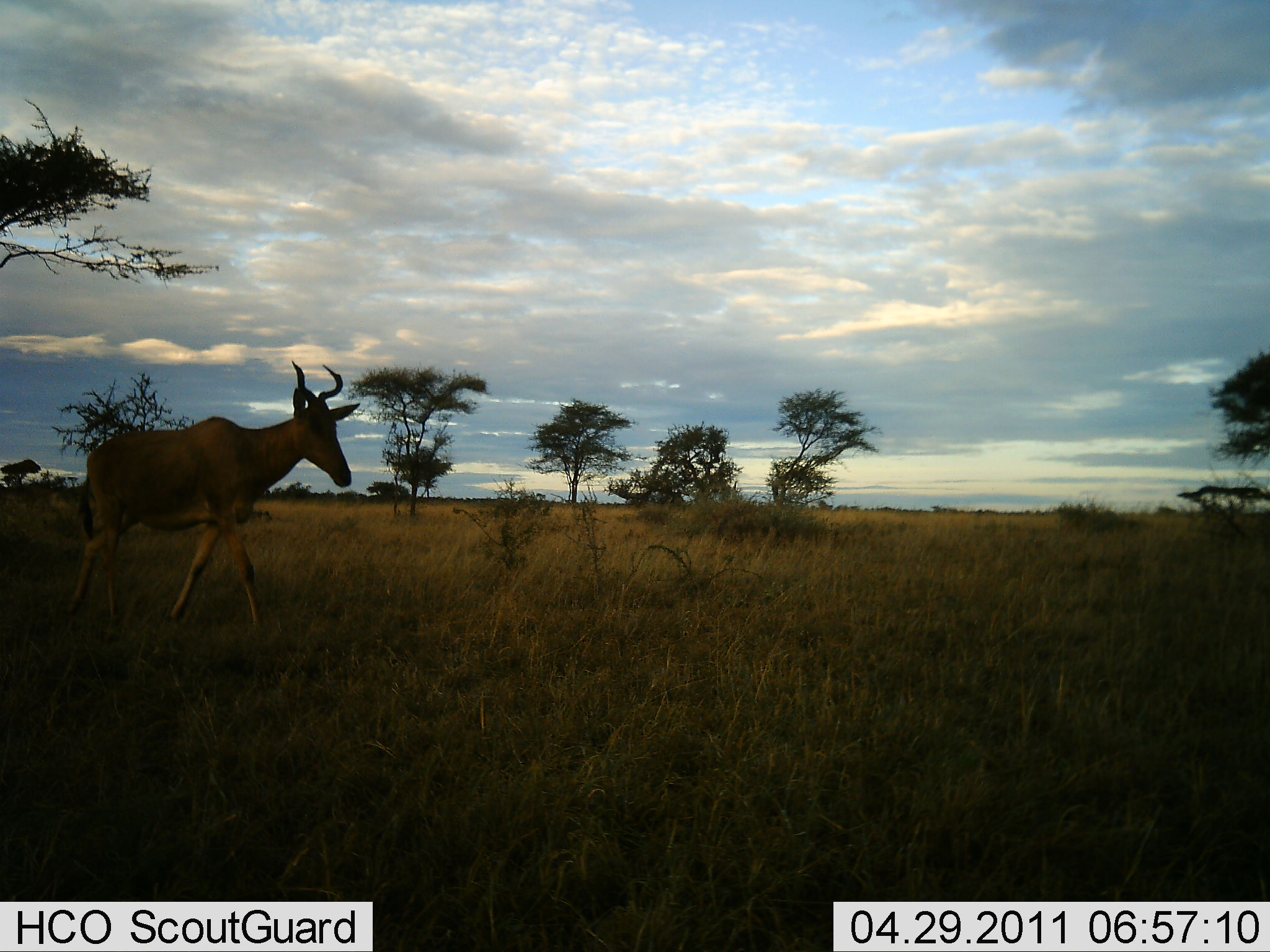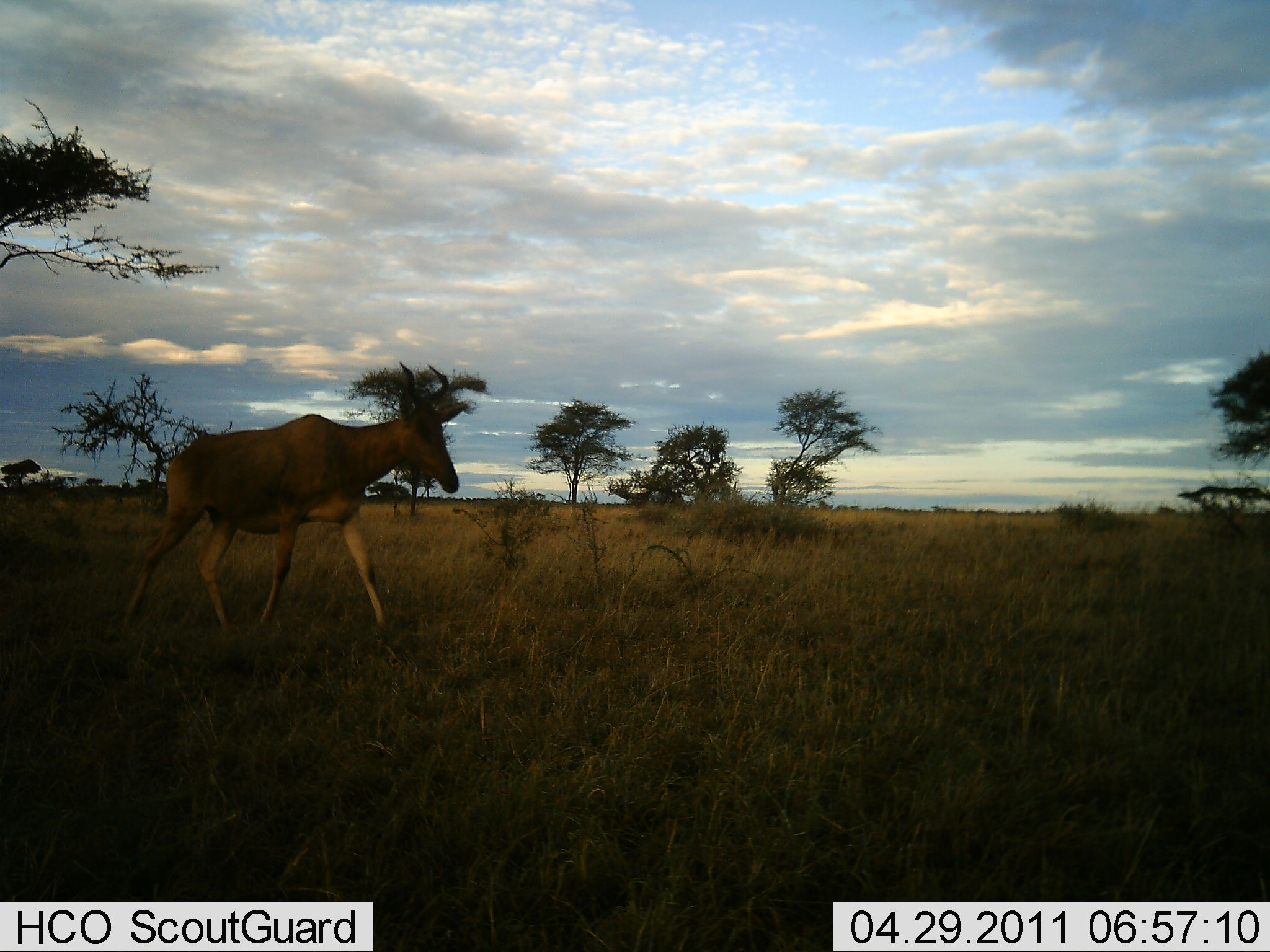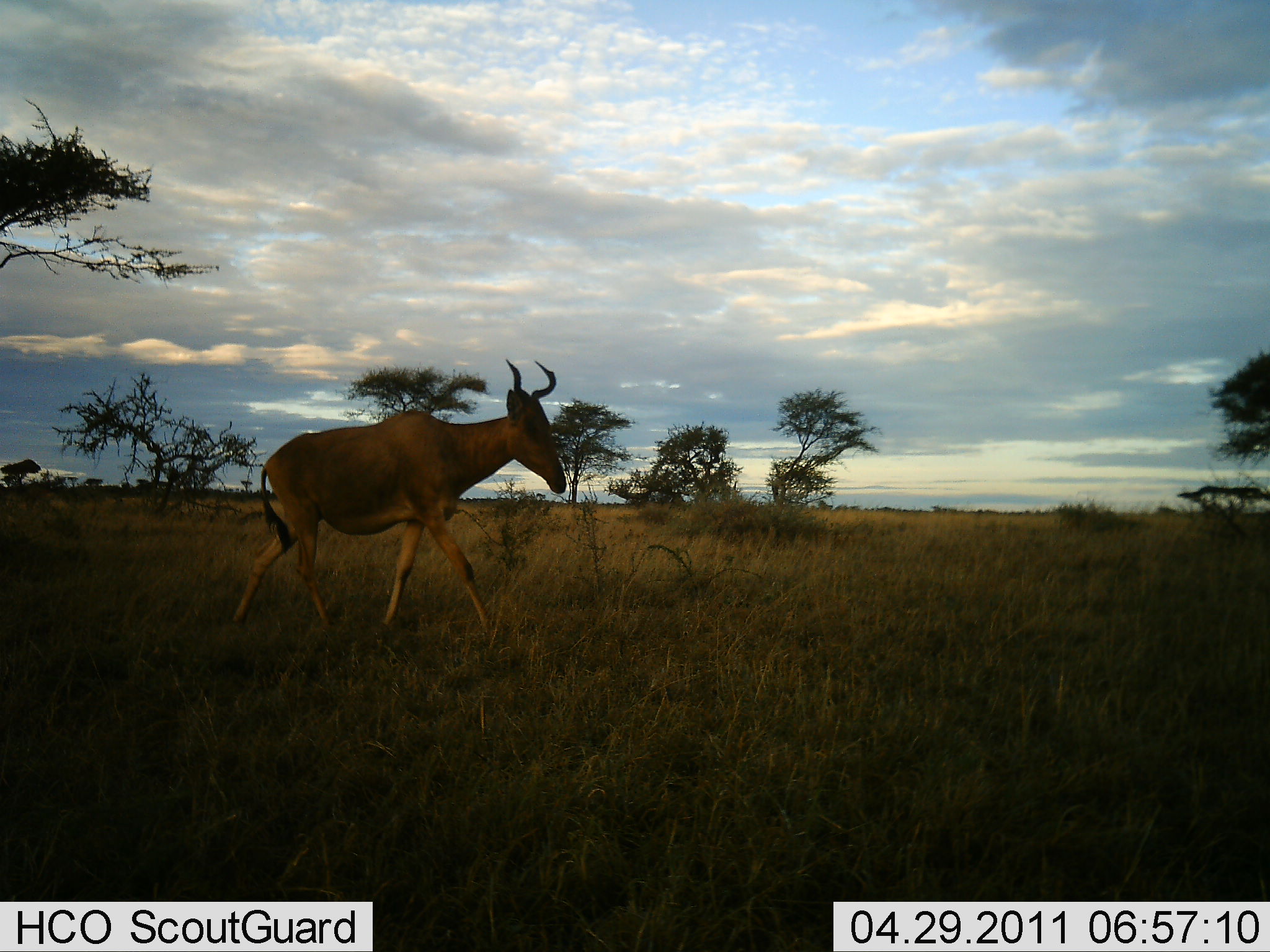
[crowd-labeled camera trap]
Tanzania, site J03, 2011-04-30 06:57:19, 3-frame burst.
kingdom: Animalia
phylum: Chordata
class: Mammalia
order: Artiodactyla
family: Bovidae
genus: Alcelaphus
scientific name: Alcelaphus buselaphus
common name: hartebeest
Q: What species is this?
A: Hartebeest (Alcelaphus buselaphus).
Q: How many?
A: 1.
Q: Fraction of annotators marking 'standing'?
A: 0%.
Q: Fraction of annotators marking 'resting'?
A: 0%.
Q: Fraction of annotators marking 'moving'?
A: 100%.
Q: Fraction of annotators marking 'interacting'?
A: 0%.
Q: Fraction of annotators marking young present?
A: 0%.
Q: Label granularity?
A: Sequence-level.